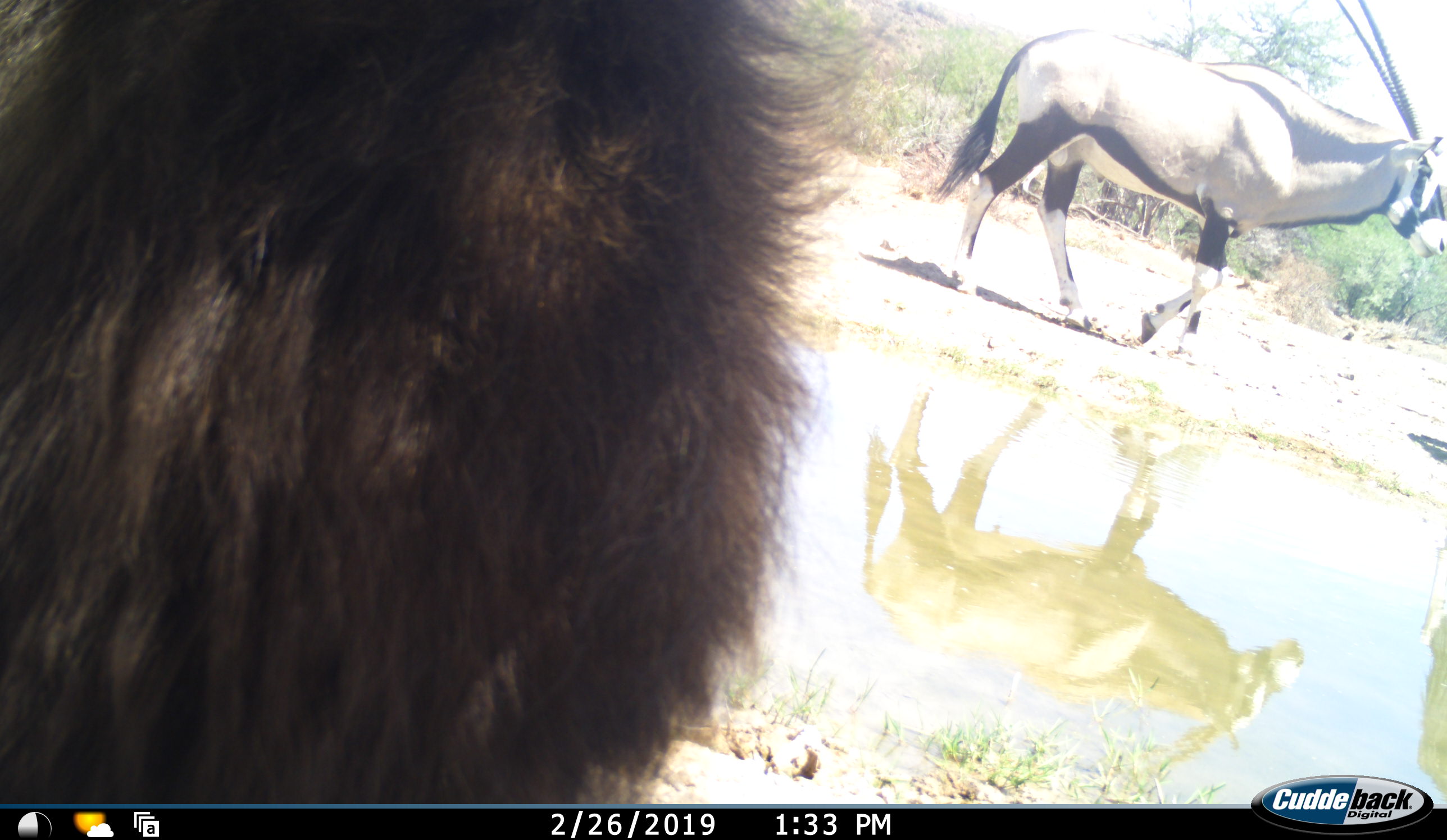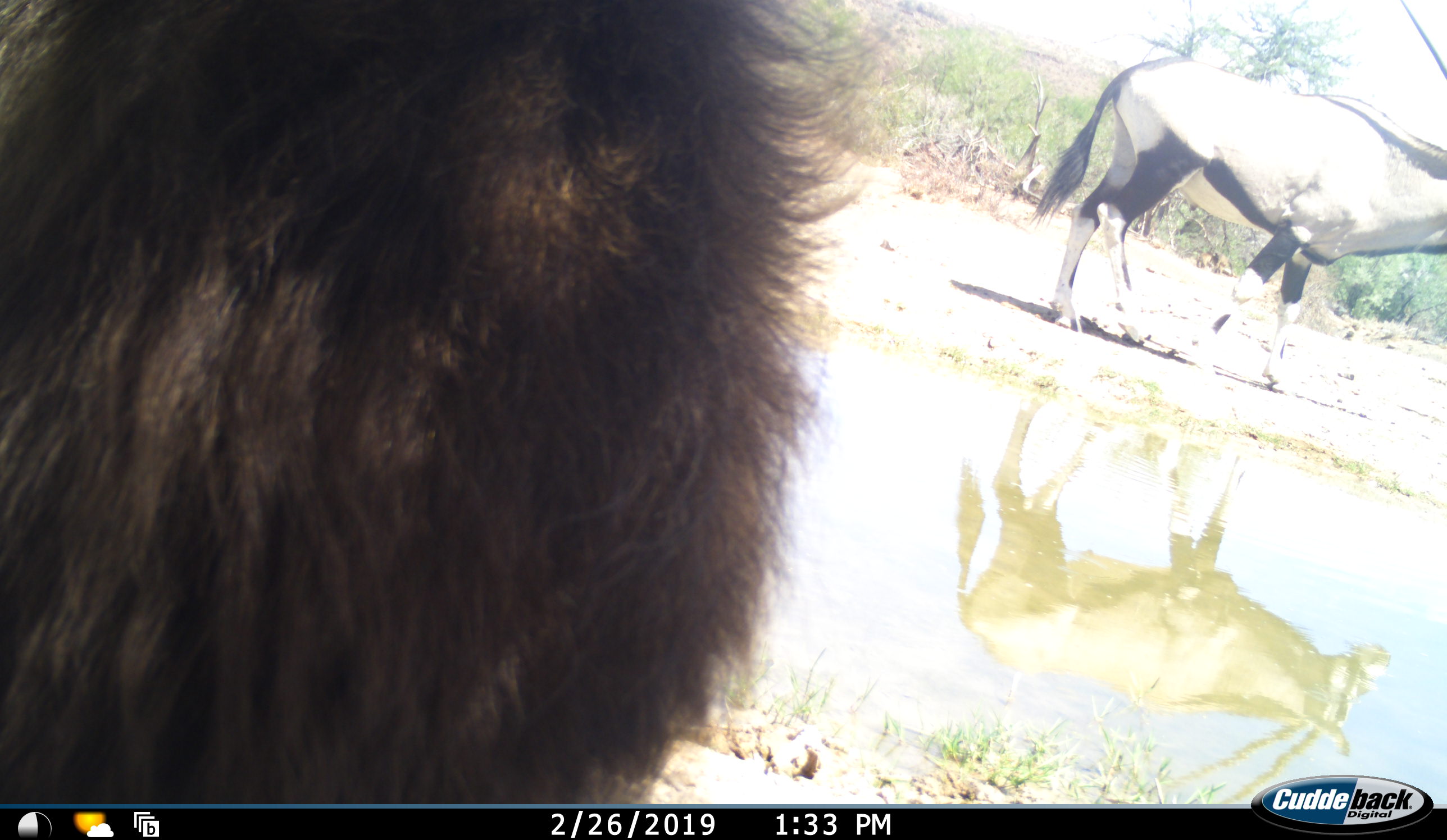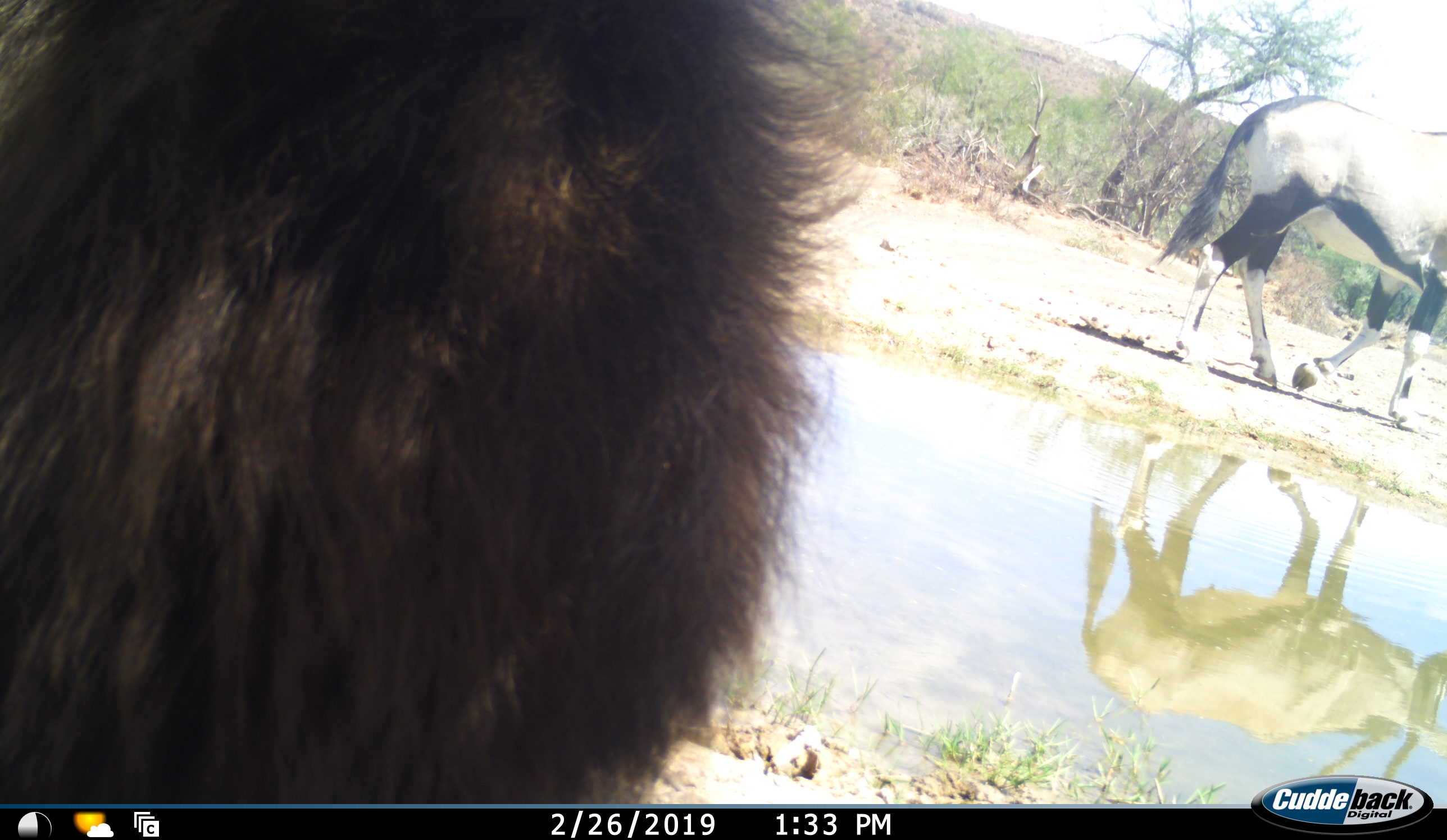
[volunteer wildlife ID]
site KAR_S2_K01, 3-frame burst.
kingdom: Animalia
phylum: Chordata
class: Mammalia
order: Primates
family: Cercopithecidae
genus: Papio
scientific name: Papio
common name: baboon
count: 1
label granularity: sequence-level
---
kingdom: Animalia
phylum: Chordata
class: Mammalia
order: Artiodactyla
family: Bovidae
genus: Oryx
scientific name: Oryx gazella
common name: gemsbok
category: oryx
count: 1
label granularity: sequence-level